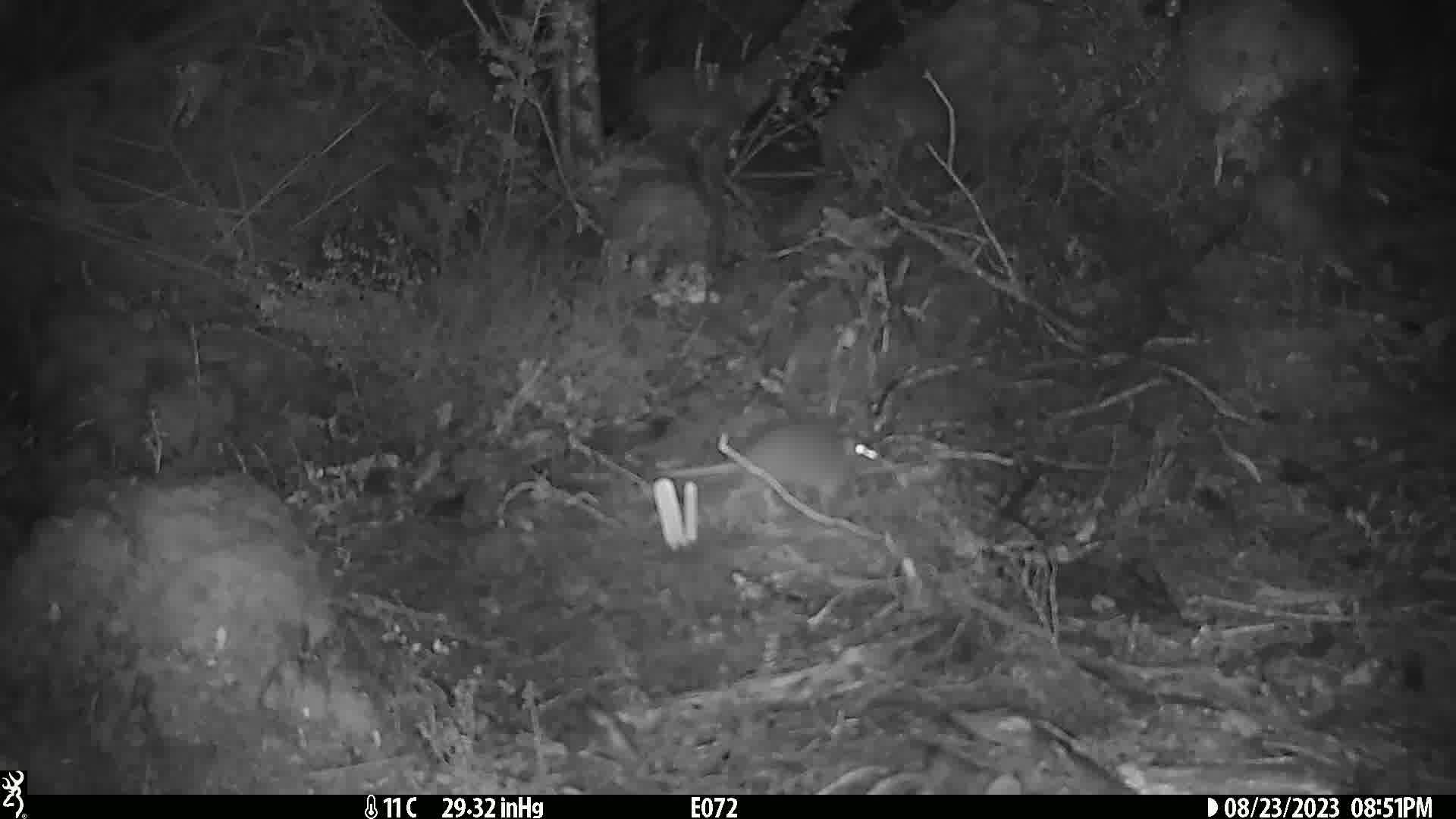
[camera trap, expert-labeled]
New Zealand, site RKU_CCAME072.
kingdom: Animalia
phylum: Chordata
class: Mammalia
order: Rodentia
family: Muridae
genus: Rattus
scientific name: Rattus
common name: rat